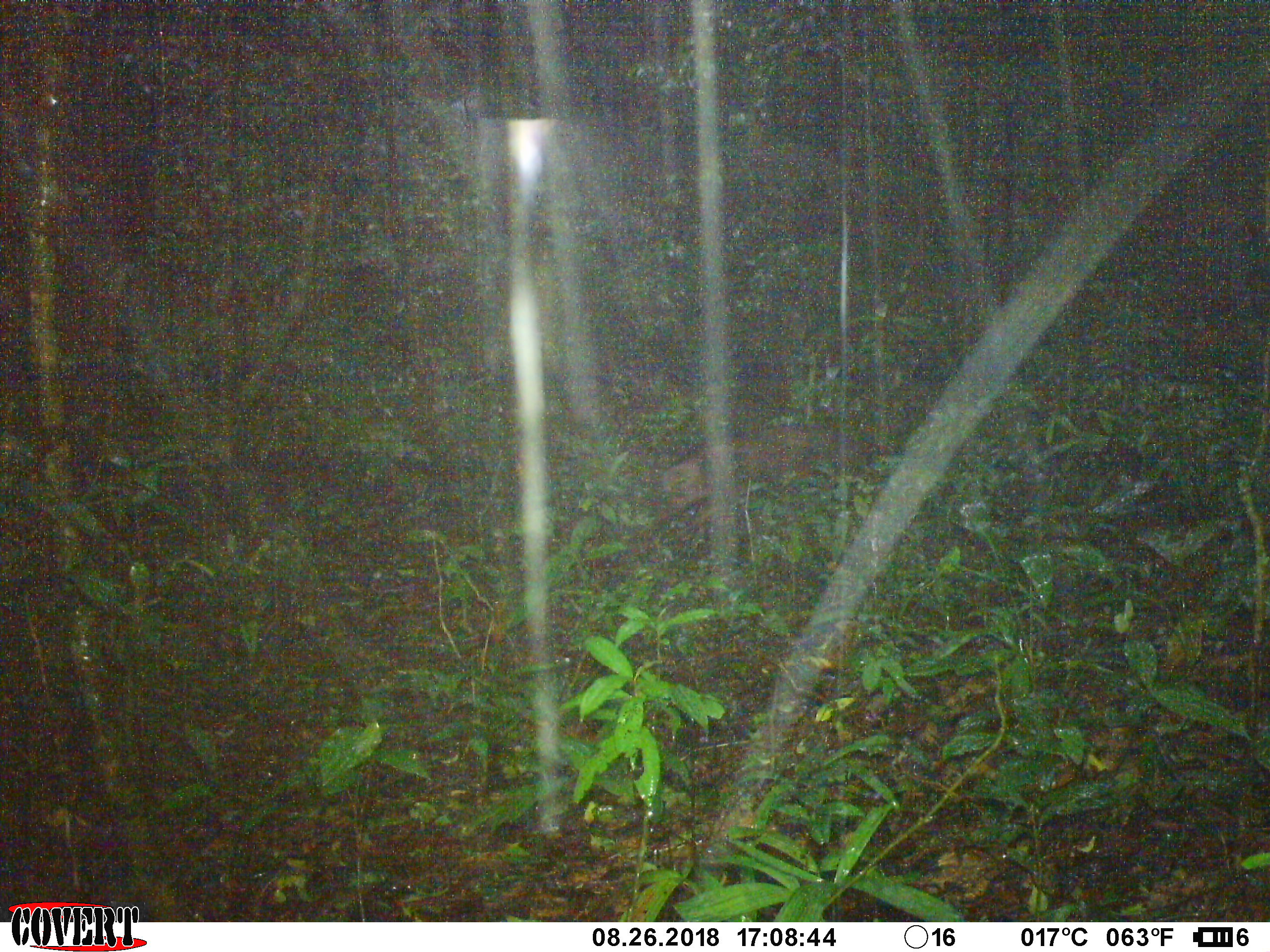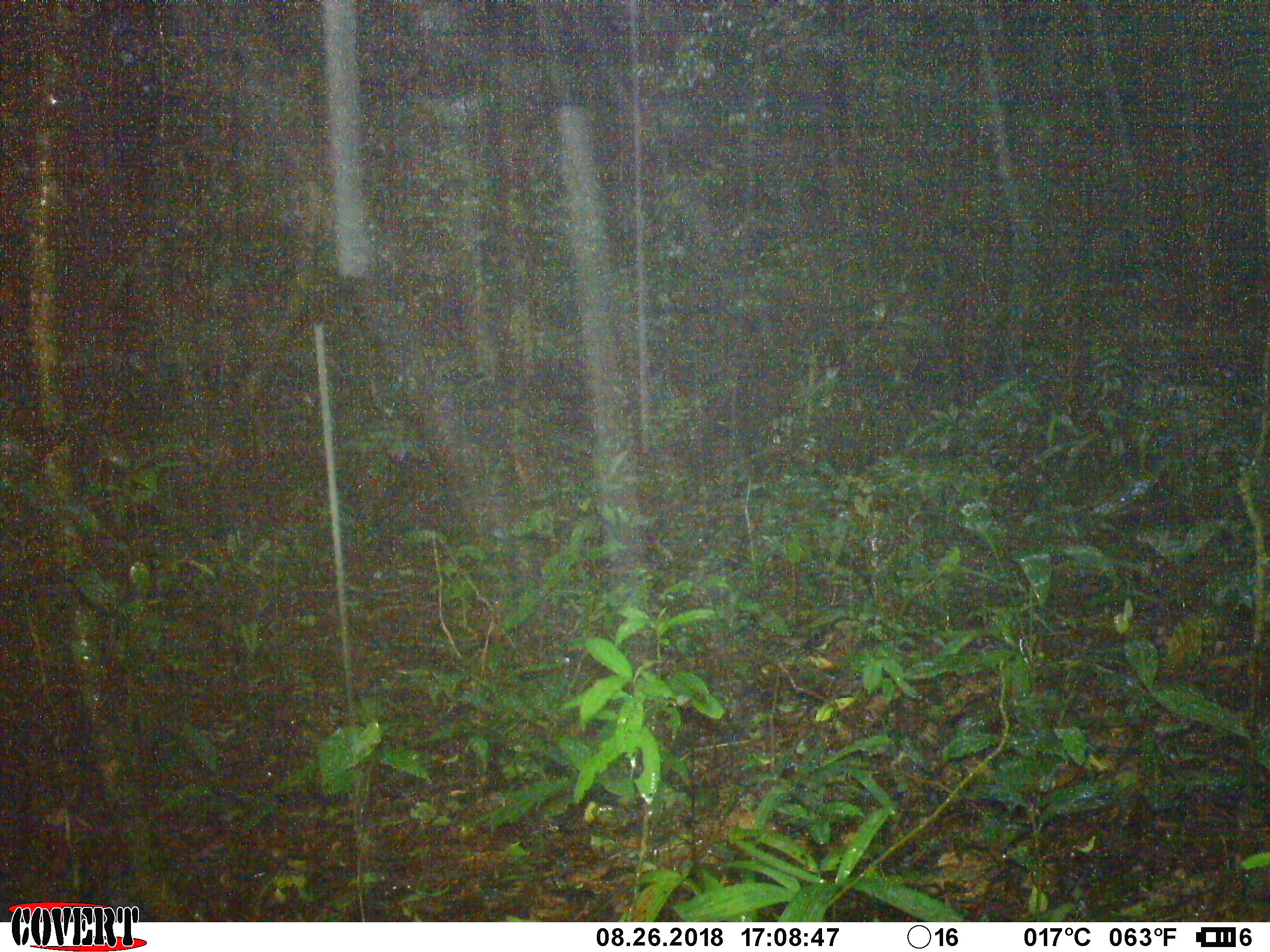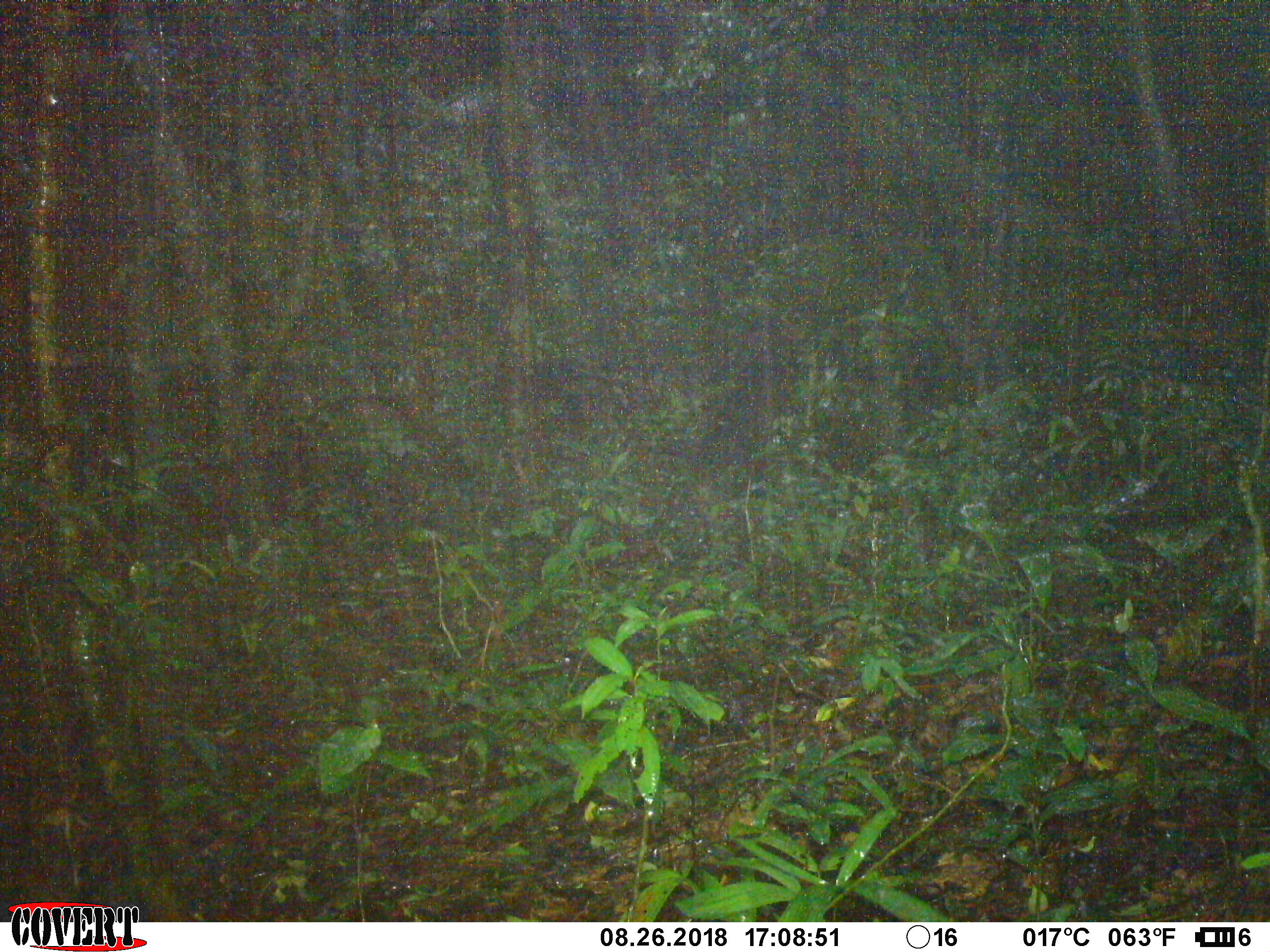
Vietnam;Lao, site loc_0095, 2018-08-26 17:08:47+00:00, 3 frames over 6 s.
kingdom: Animalia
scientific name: Animalia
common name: animal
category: unidentified animal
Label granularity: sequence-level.